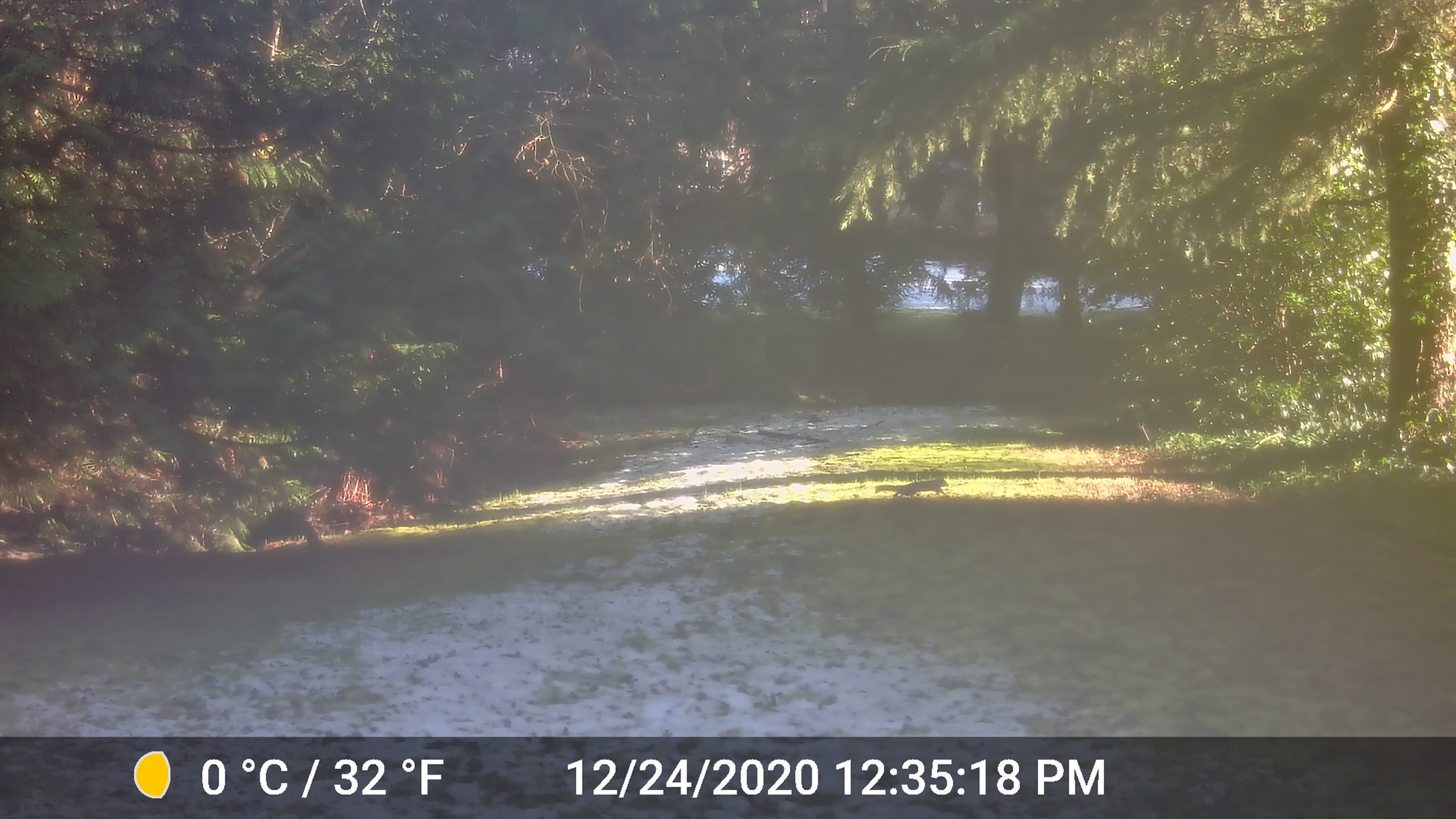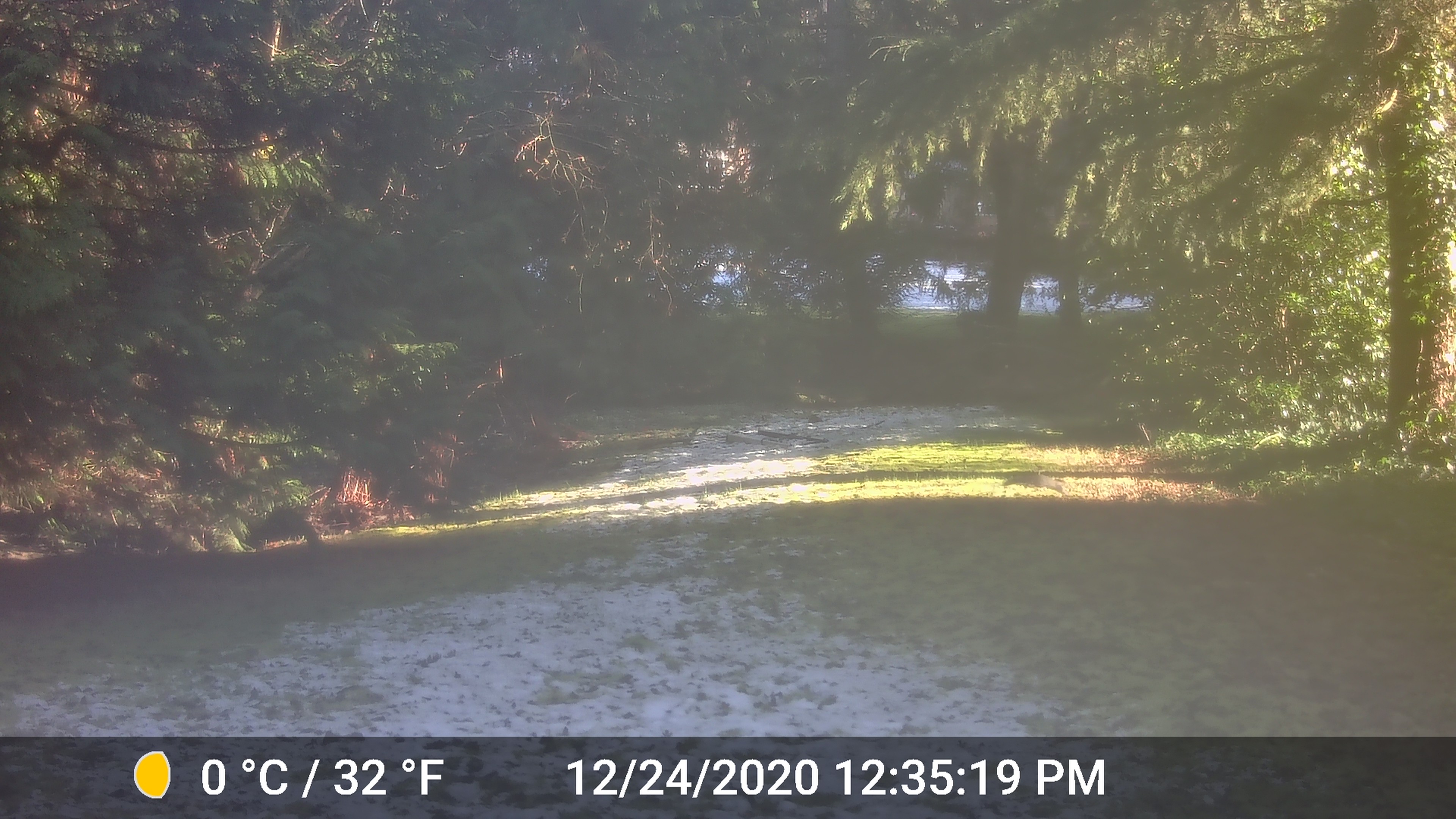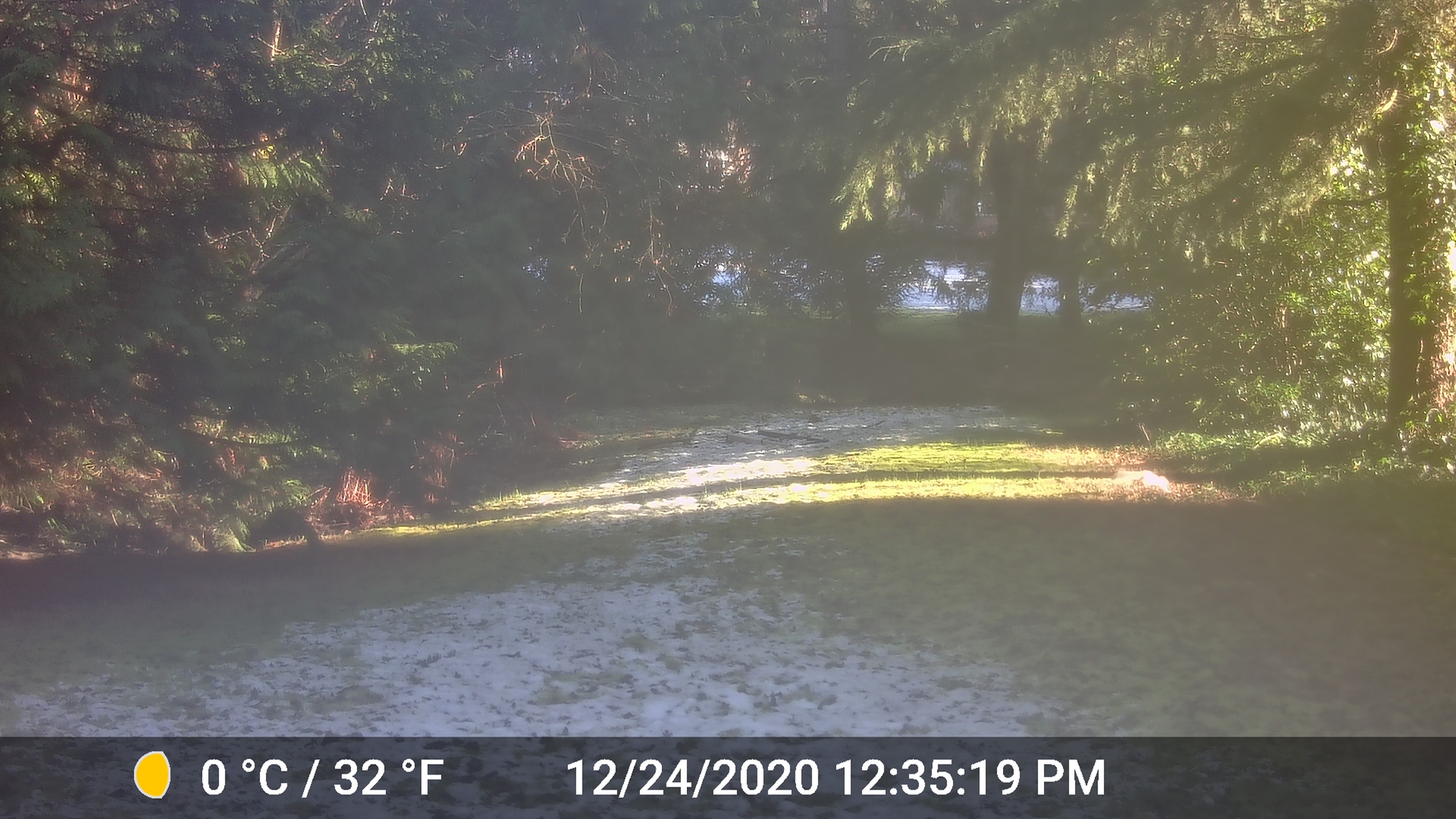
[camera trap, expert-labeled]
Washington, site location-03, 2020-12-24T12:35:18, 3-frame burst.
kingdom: Animalia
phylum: Chordata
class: Mammalia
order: Rodentia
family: Sciuridae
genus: Sciurus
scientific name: Sciurus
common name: squirrel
Squirrel (Sciurus).